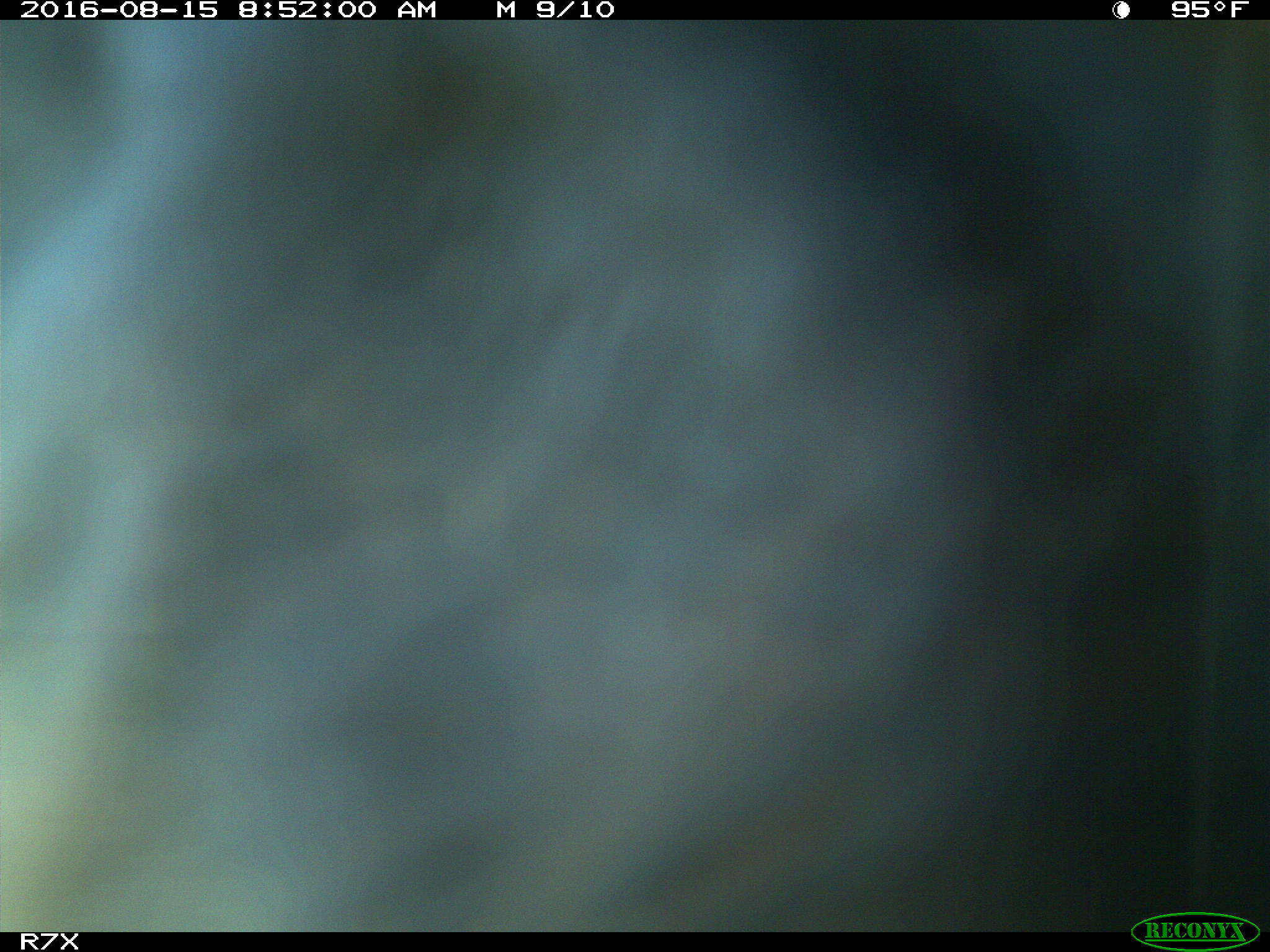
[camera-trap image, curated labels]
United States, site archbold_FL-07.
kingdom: Animalia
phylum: Chordata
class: Mammalia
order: Artiodactyla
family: Bovidae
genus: Bos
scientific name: Bos taurus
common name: domestic cow